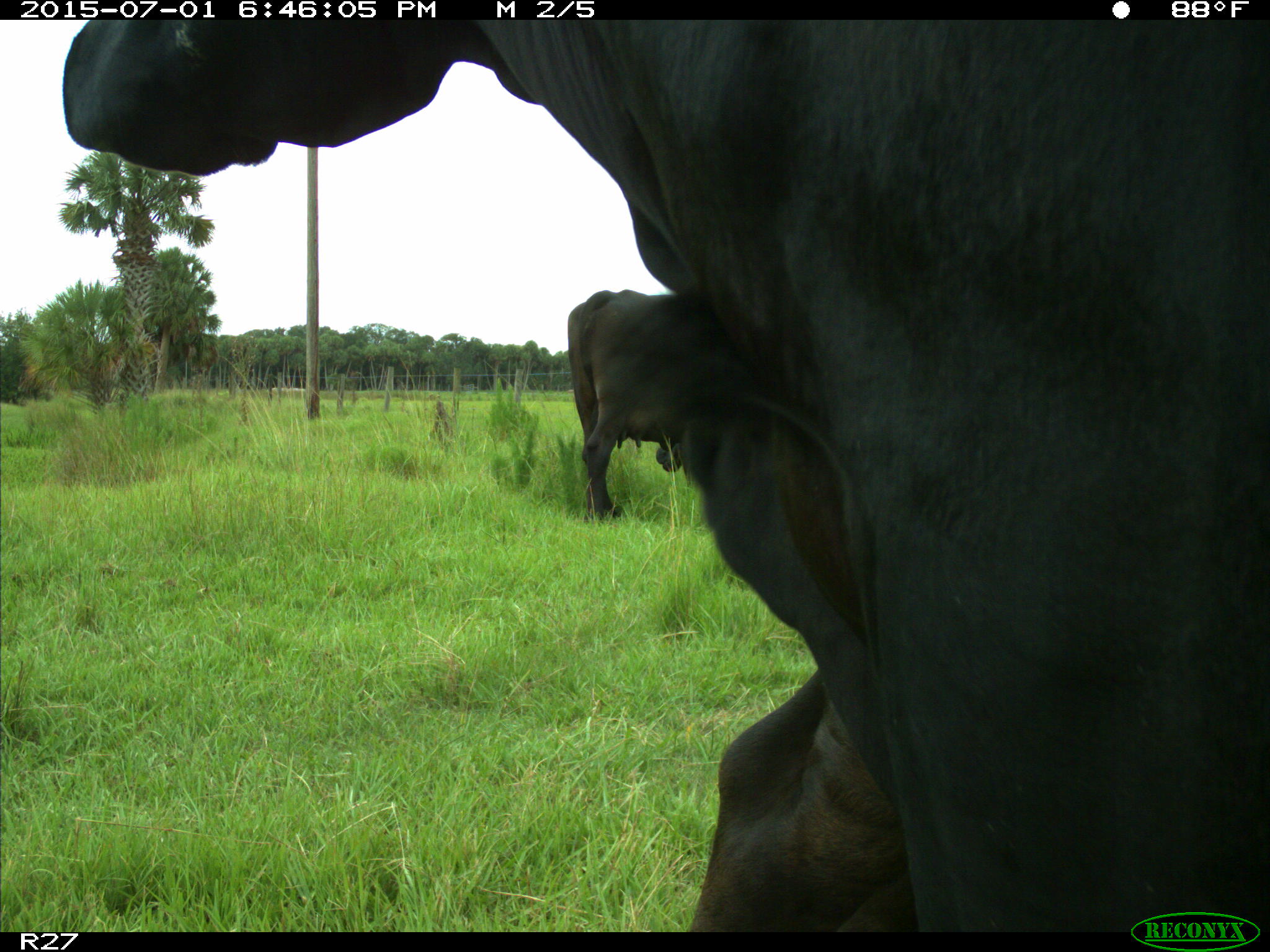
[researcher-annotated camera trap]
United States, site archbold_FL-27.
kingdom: Animalia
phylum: Chordata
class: Mammalia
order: Artiodactyla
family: Bovidae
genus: Bos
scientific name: Bos taurus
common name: domestic cow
Bos taurus (domestic cow).